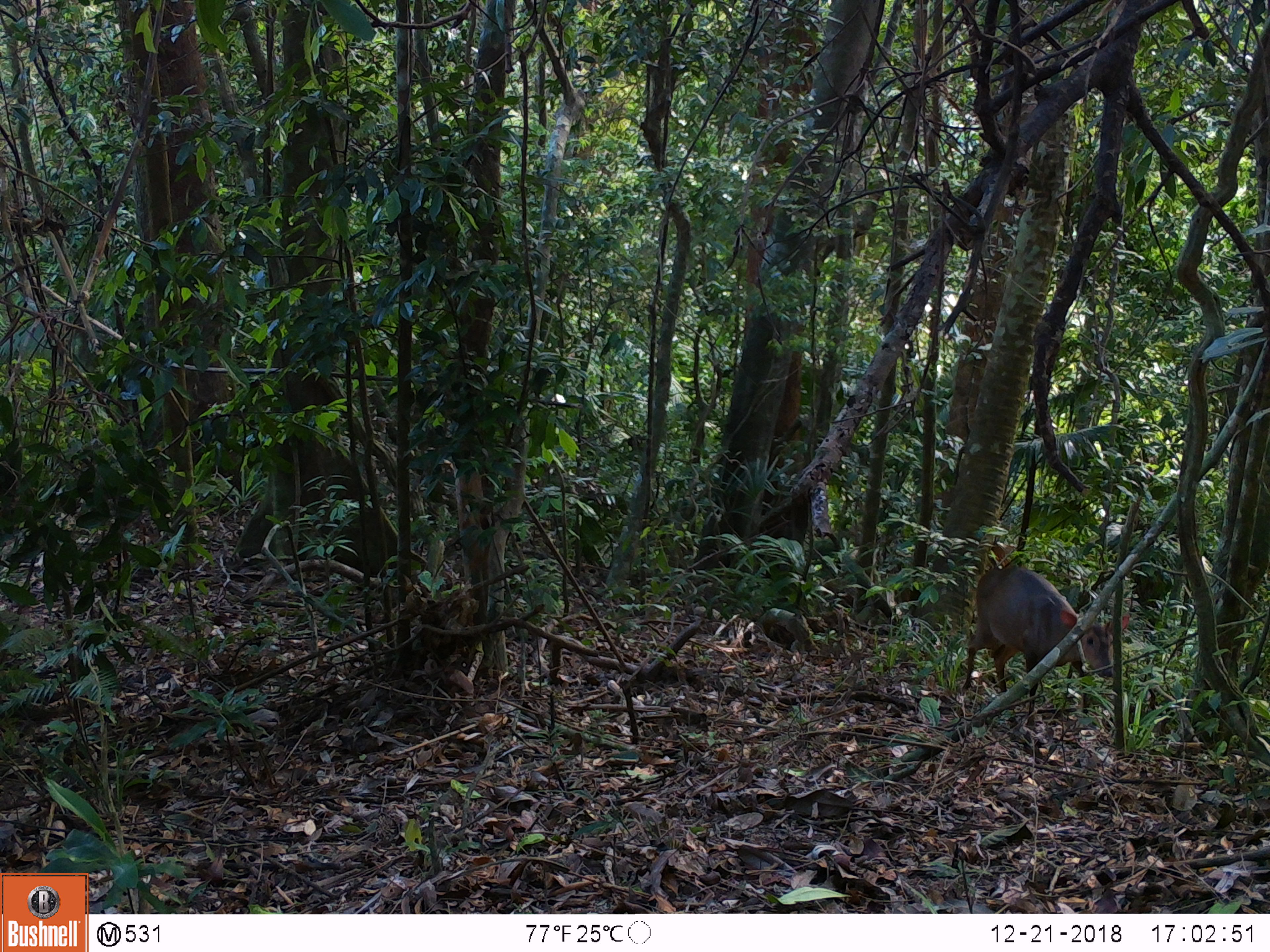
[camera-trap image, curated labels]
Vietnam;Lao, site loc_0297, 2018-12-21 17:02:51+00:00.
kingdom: Animalia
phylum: Chordata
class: Mammalia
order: Artiodactyla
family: Cervidae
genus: Muntiacus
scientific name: Muntiacus vuquangensis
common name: large-antlered muntjac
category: large antlered muntjac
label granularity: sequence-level